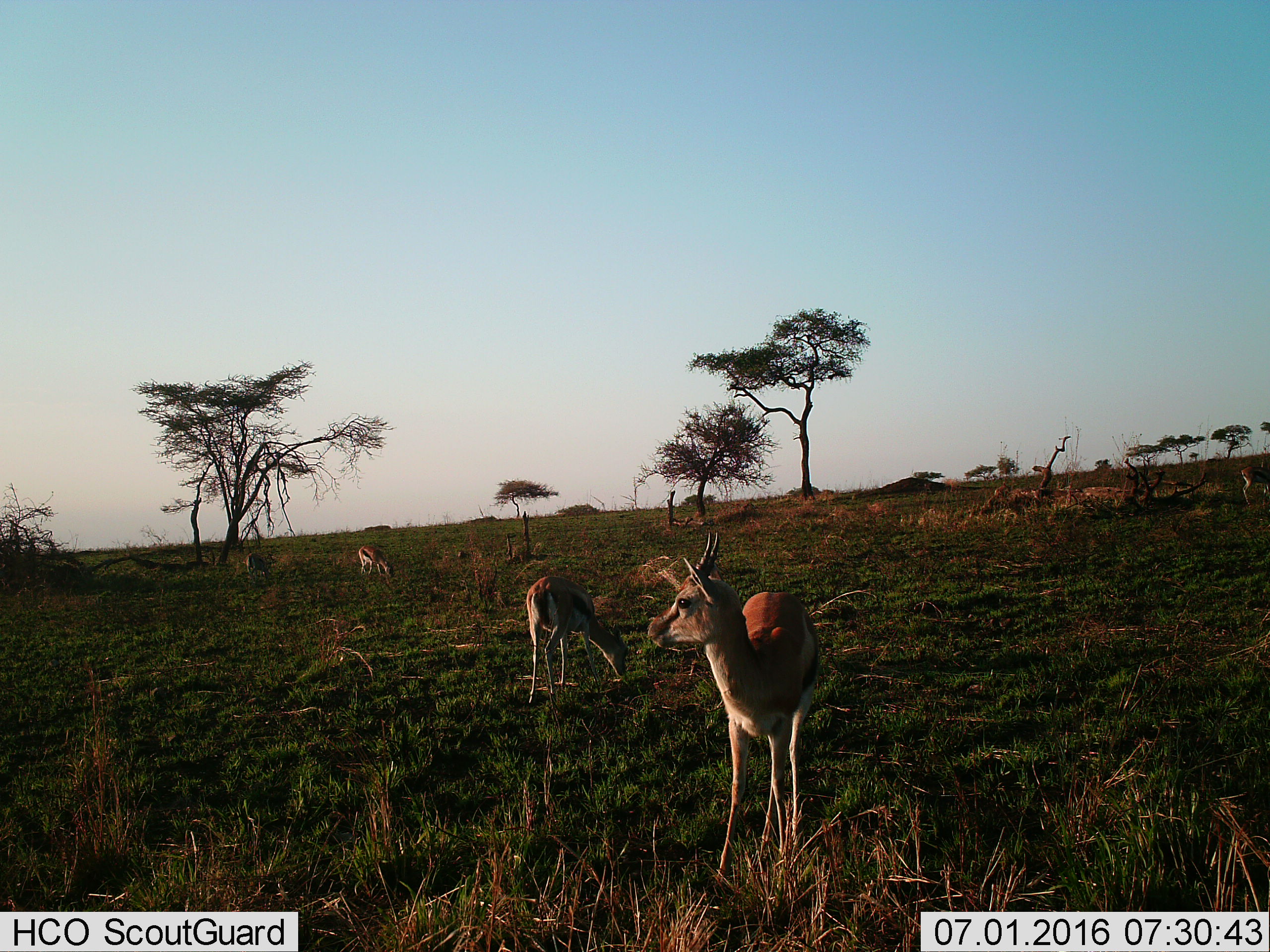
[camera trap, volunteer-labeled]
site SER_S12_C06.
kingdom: Animalia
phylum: Chordata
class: Mammalia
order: Artiodactyla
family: Bovidae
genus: Eudorcas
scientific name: Eudorcas thomsonii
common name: thomson's gazelle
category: gazellethomsons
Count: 4.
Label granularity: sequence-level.